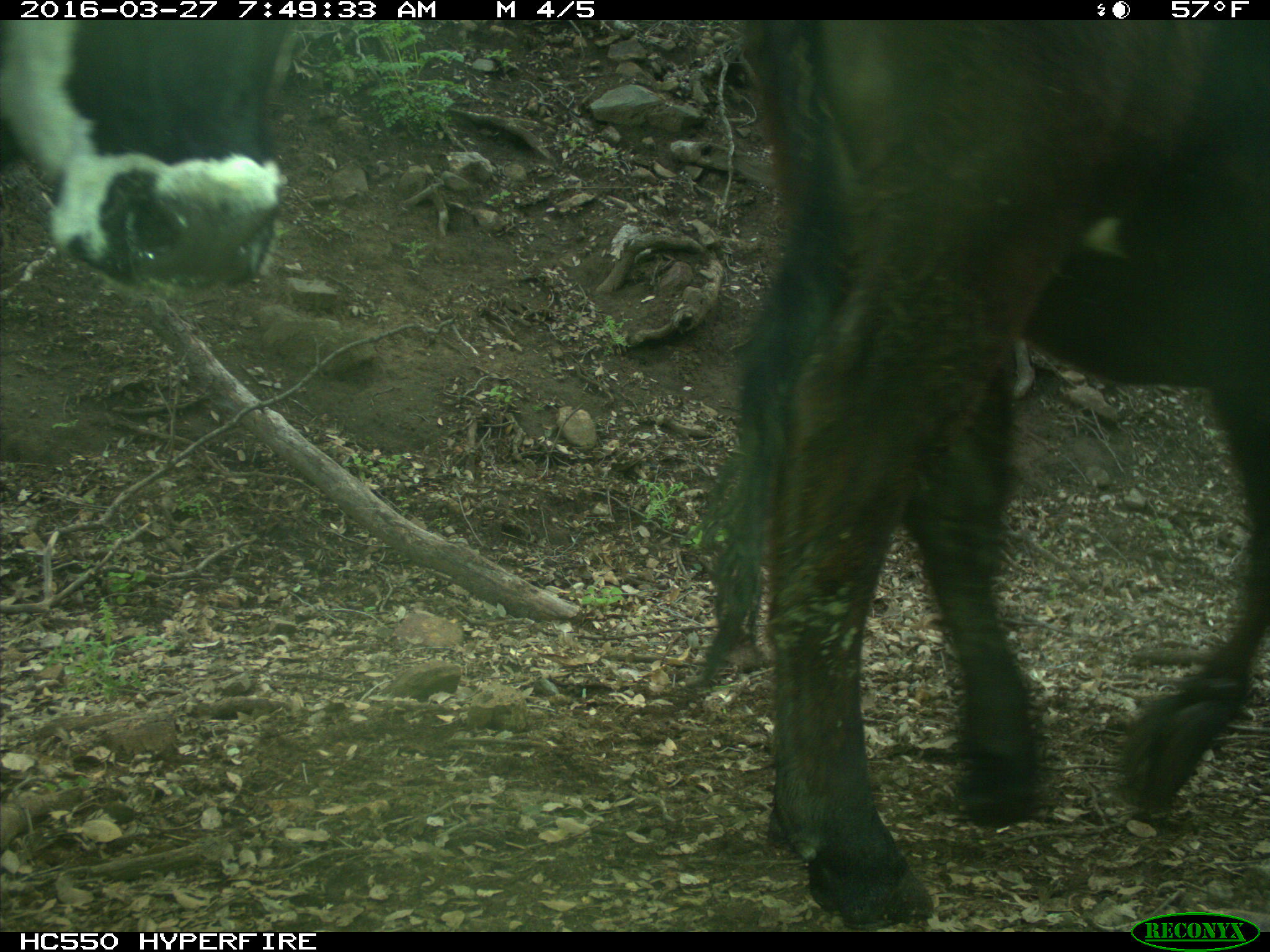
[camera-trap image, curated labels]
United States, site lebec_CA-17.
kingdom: Animalia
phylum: Chordata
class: Mammalia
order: Artiodactyla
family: Bovidae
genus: Bos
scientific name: Bos taurus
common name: domestic cow